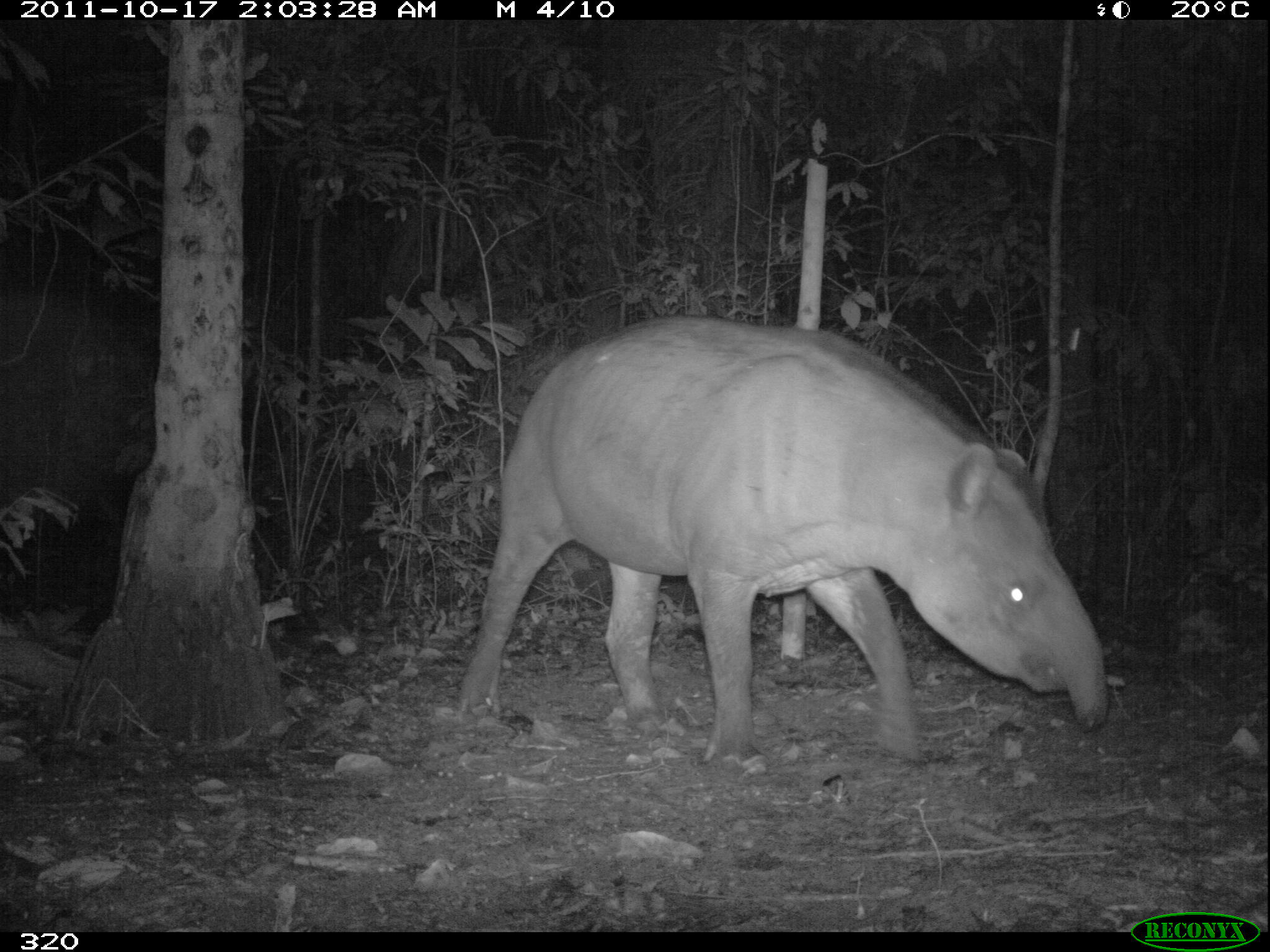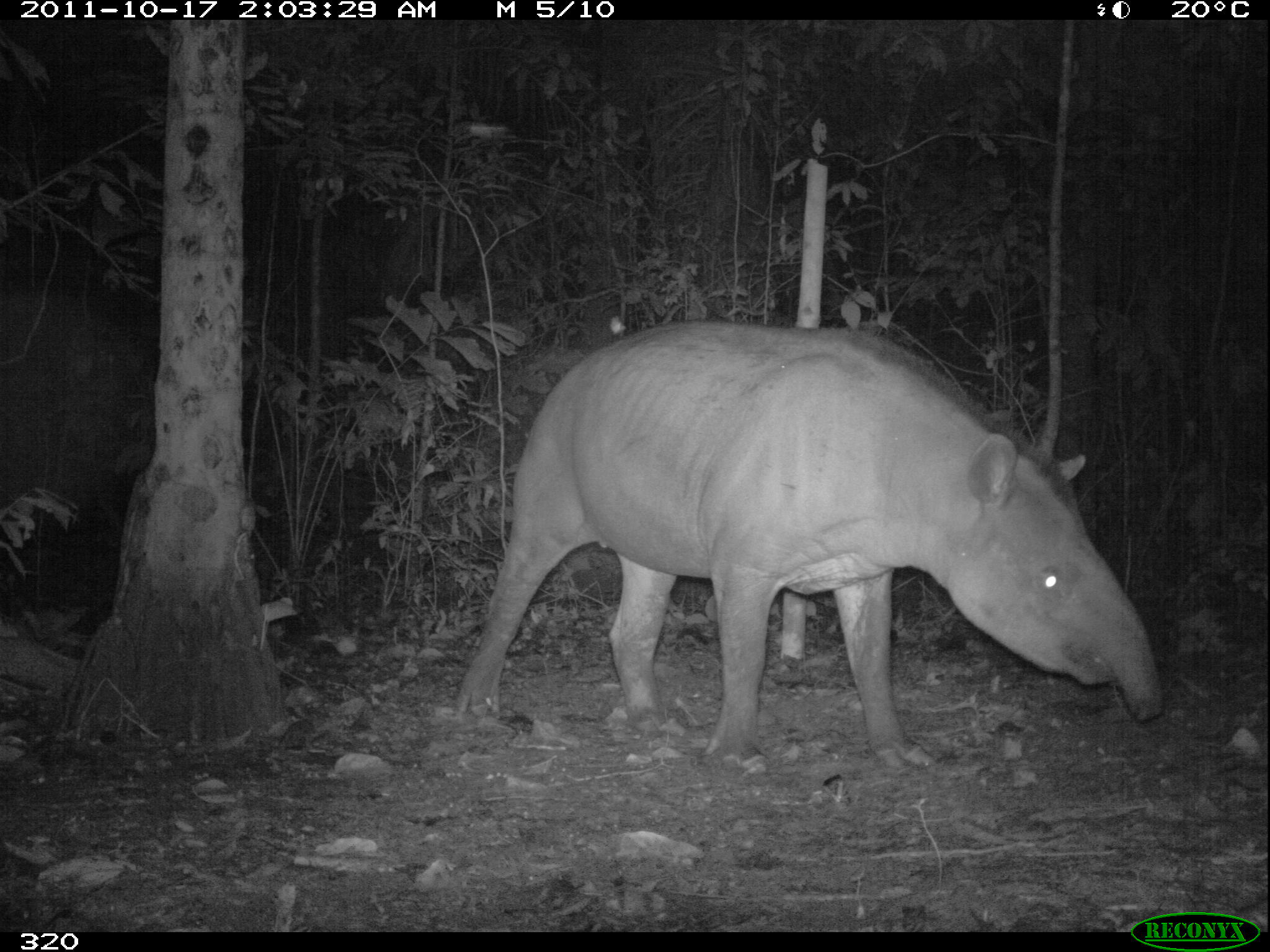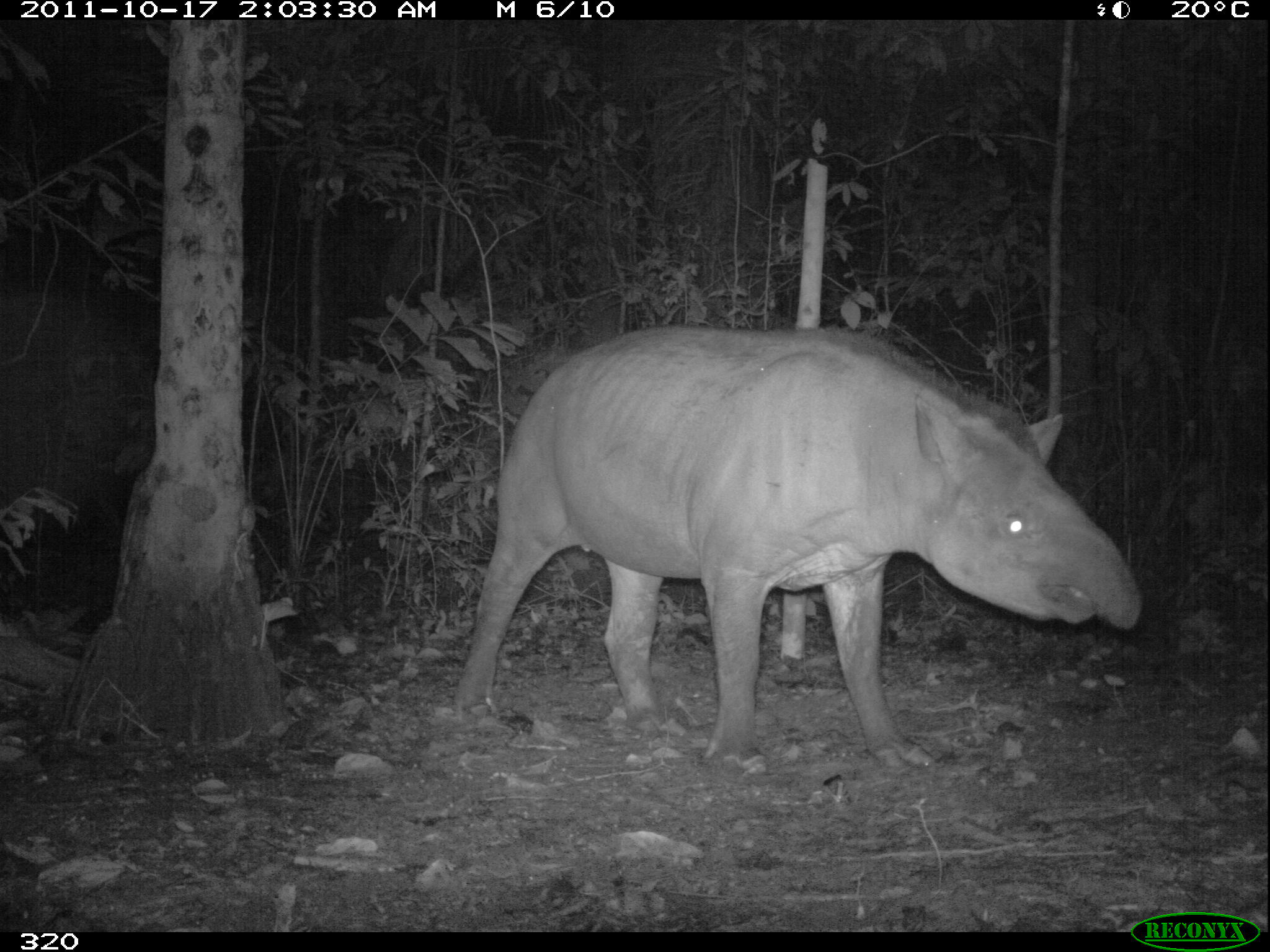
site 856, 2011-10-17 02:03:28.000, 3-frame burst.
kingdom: Animalia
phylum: Chordata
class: Mammalia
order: Perissodactyla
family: Tapiridae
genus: Tapirus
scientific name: Tapirus terrestris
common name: south american tapir